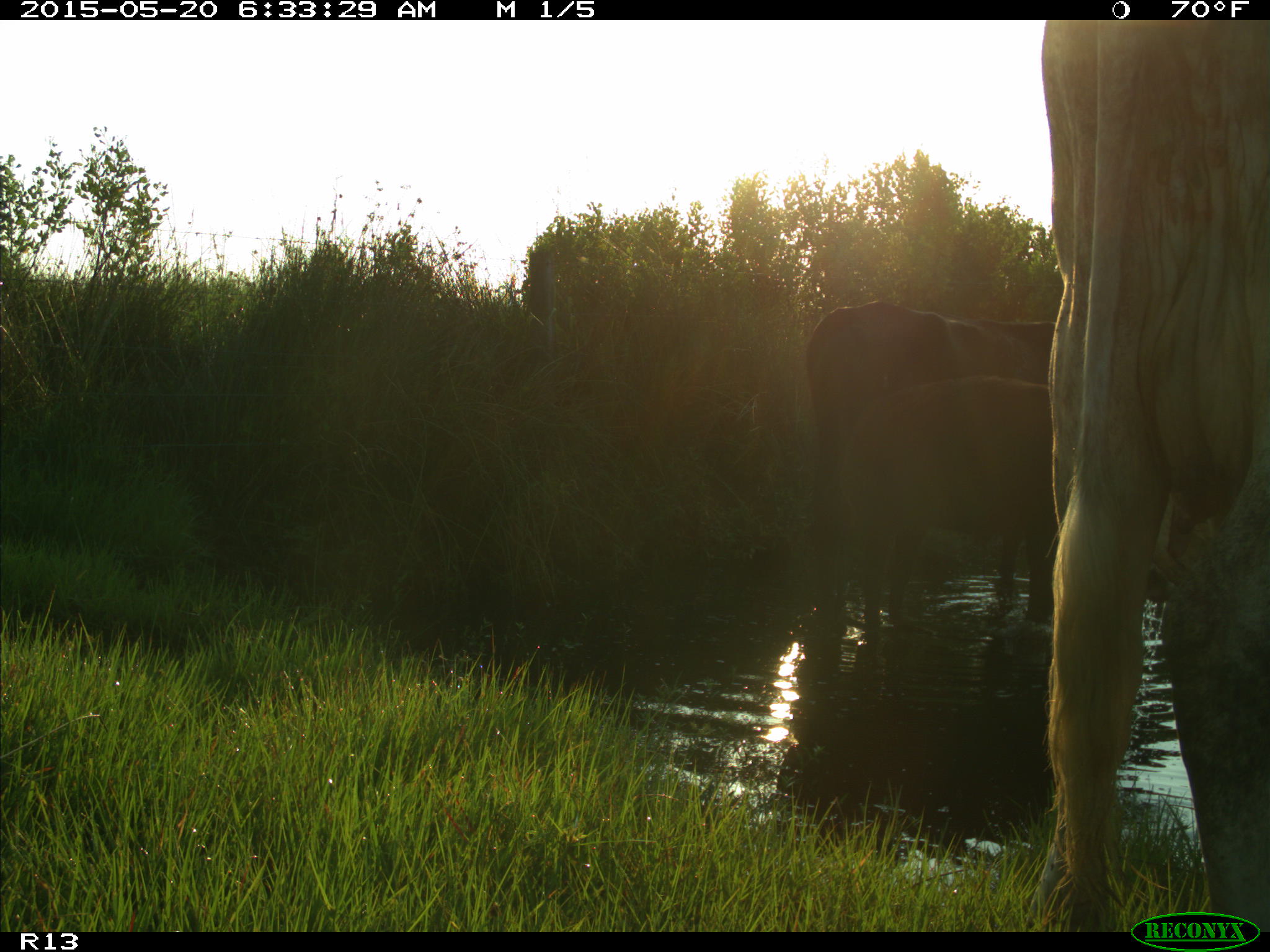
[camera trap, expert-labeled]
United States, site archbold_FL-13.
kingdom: Animalia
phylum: Chordata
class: Mammalia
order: Artiodactyla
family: Bovidae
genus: Bos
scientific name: Bos taurus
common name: domestic cow